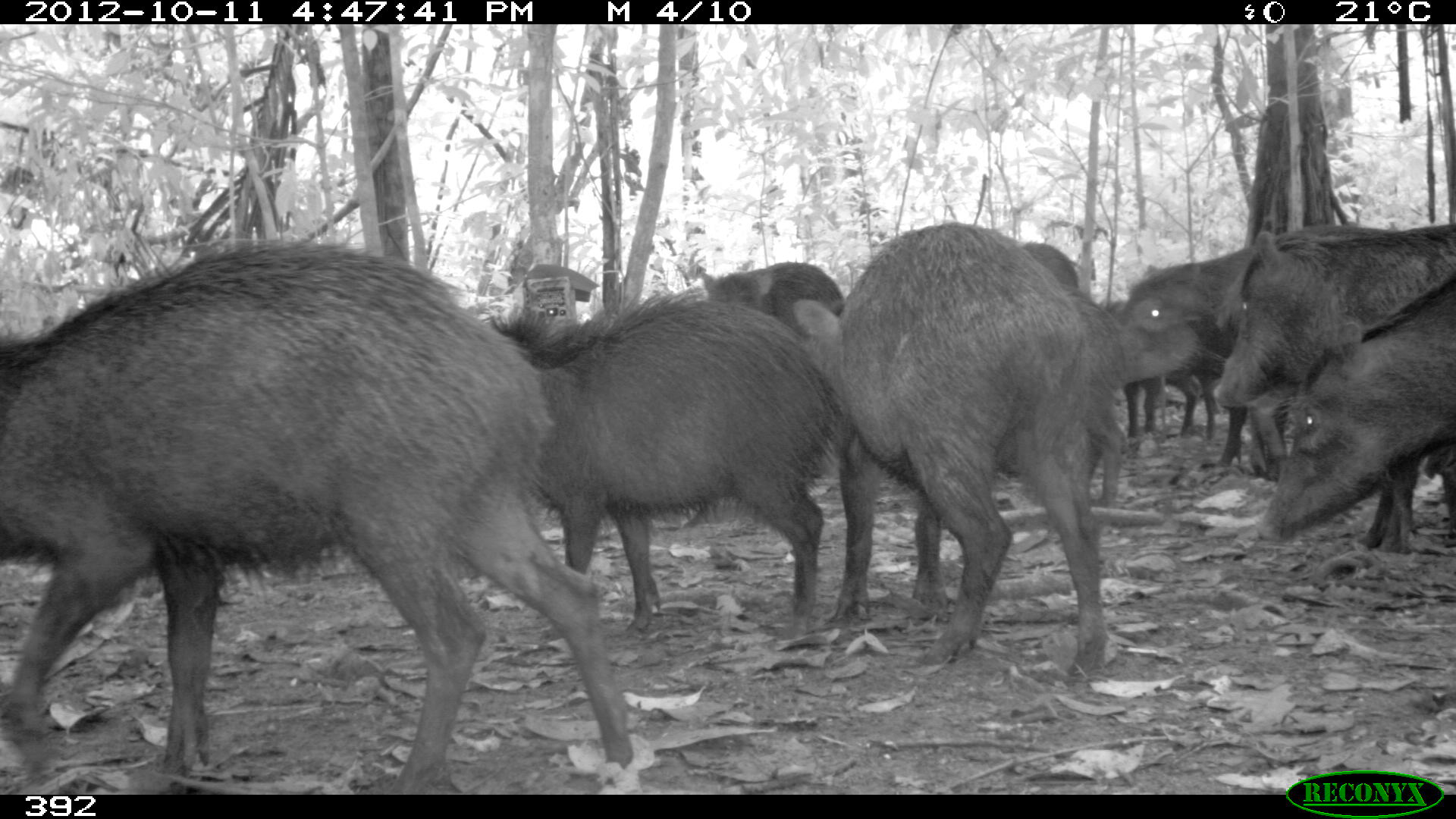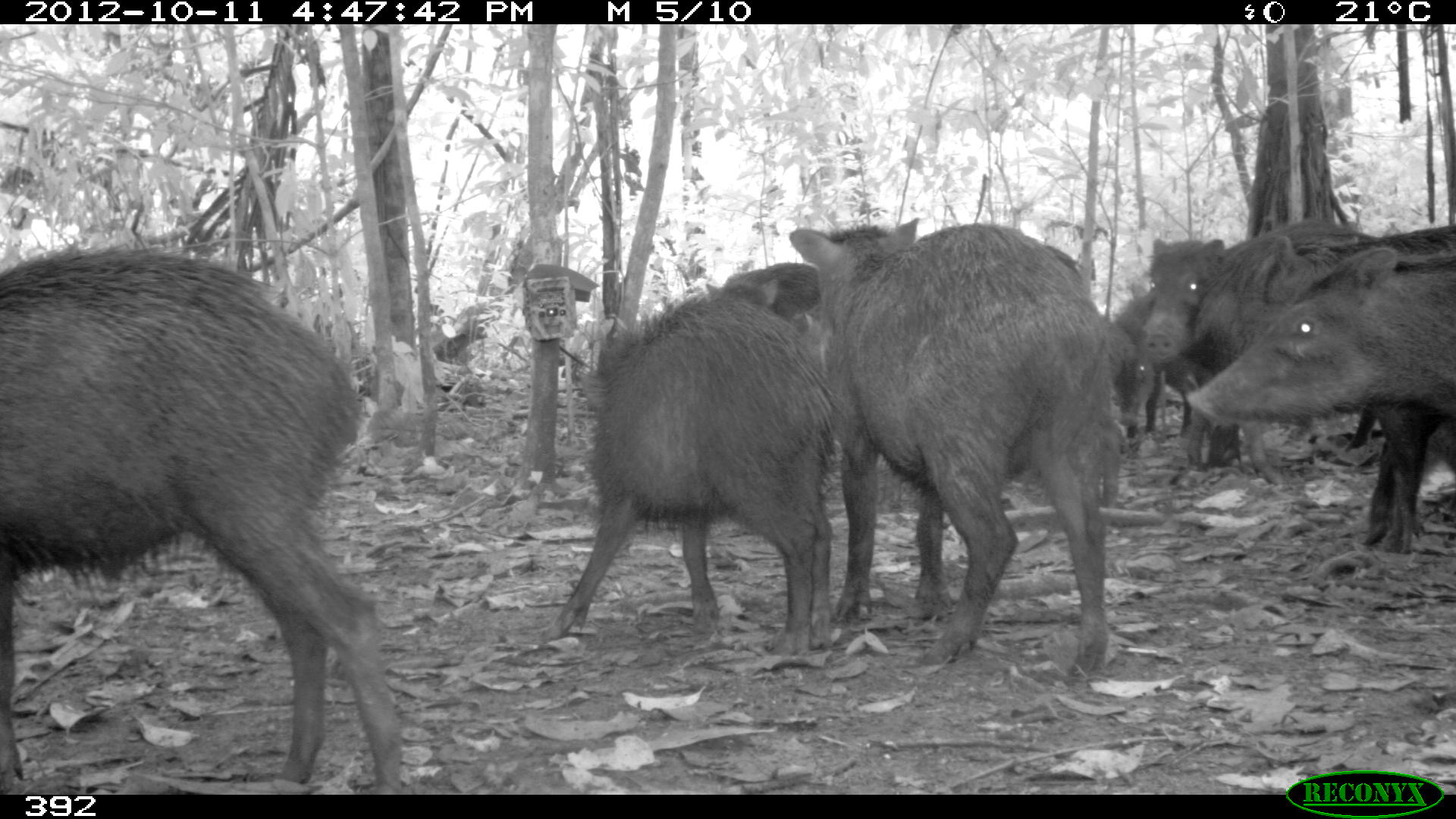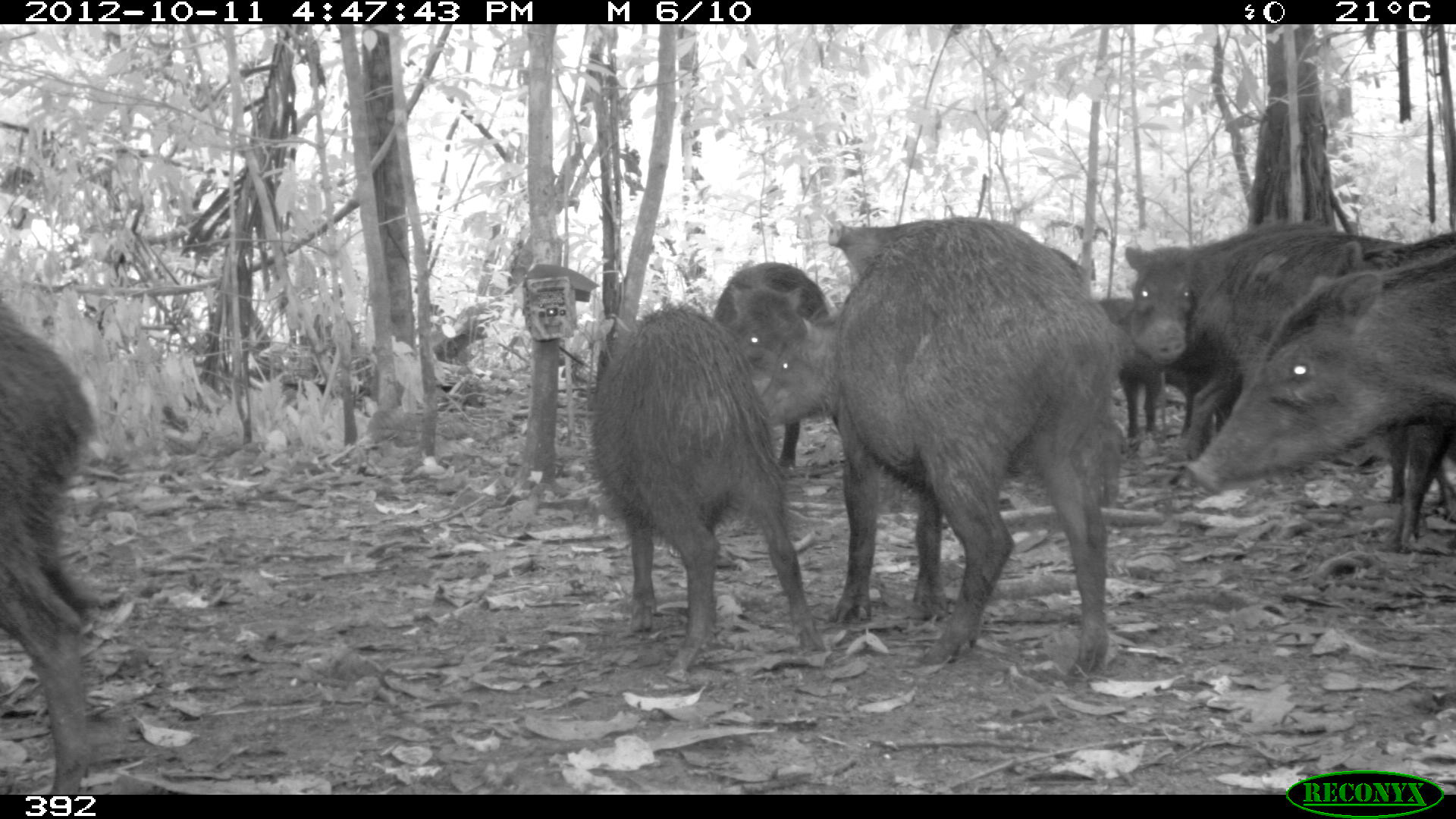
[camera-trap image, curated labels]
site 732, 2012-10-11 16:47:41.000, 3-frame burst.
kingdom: Animalia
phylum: Chordata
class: Mammalia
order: Artiodactyla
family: Tayassuidae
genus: Tayassu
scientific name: Tayassu pecari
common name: white-lipped peccary